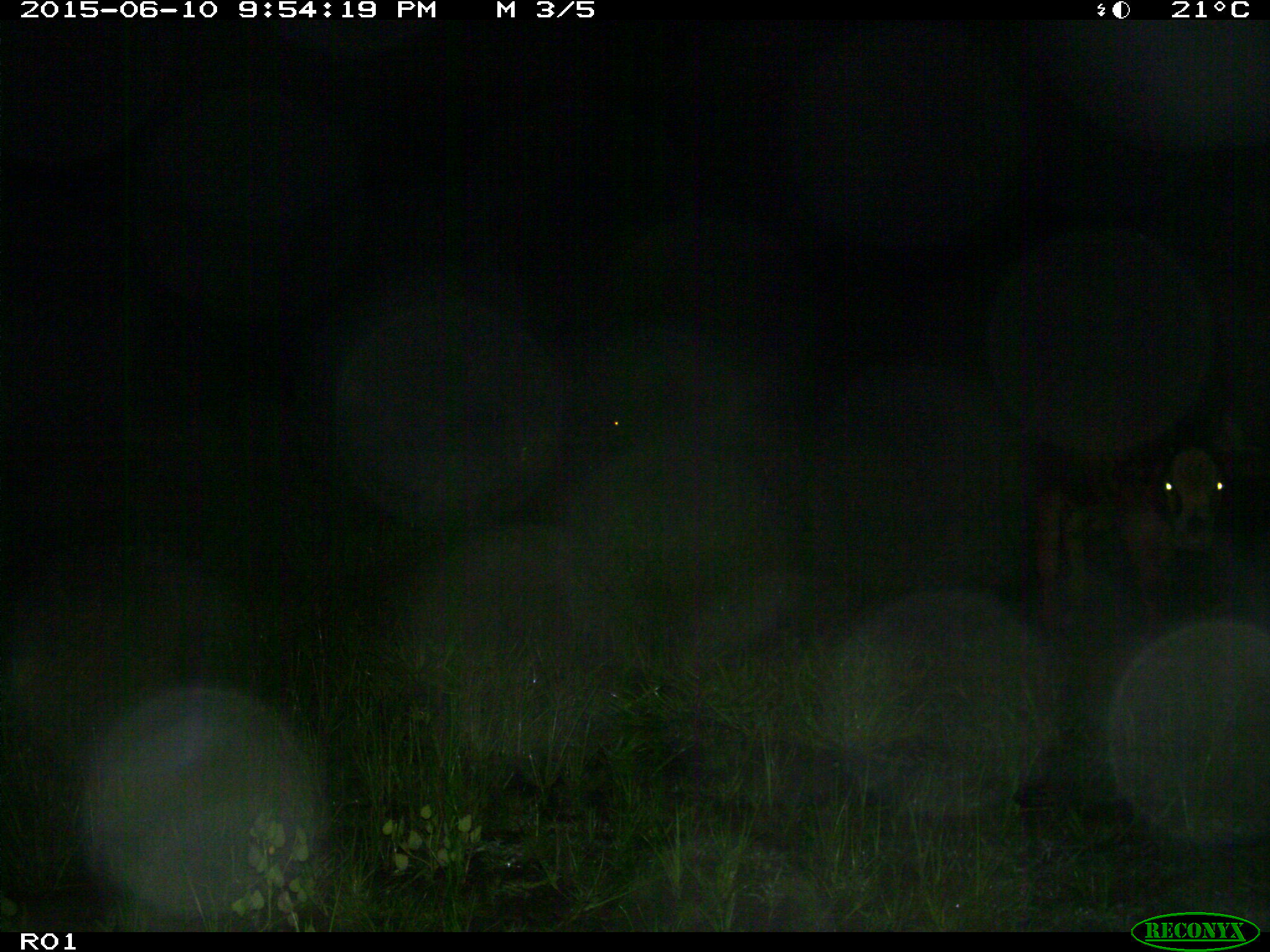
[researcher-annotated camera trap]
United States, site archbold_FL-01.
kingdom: Animalia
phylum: Chordata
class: Mammalia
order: Artiodactyla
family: Bovidae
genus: Bos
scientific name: Bos taurus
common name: domestic cow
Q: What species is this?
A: Bos taurus (domestic cow).